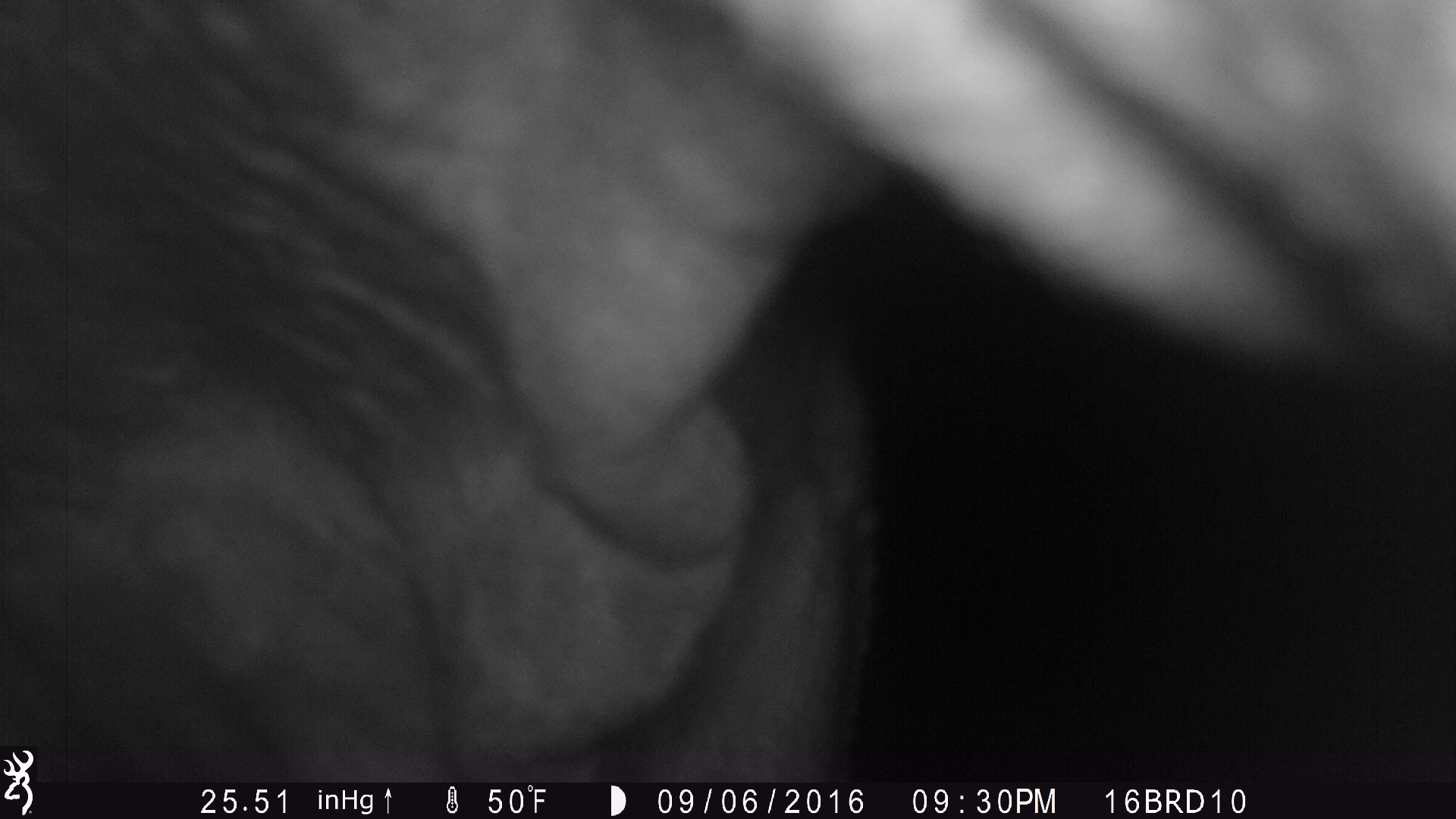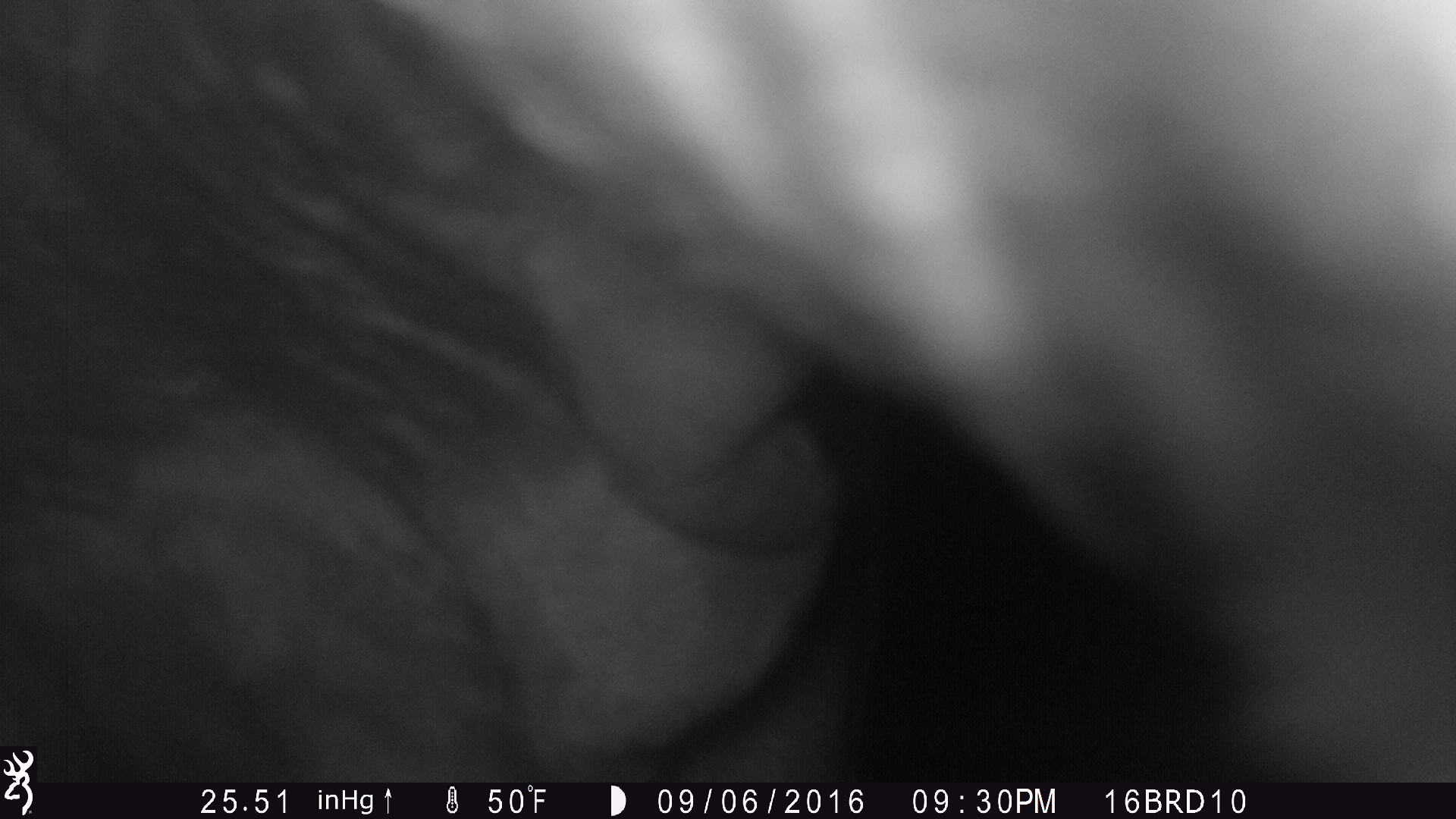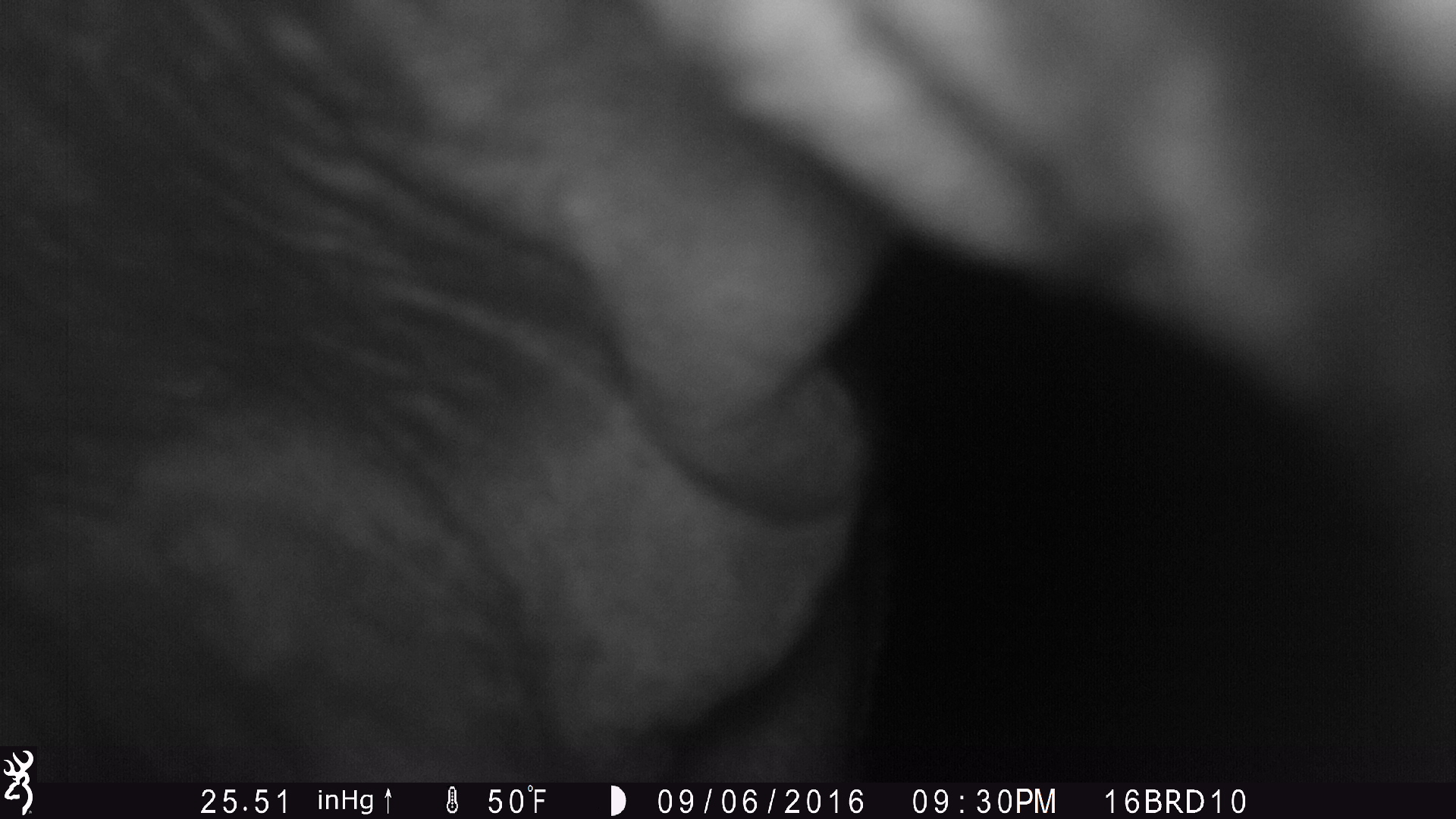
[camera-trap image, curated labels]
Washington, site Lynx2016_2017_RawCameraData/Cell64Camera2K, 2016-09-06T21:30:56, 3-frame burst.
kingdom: Animalia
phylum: Chordata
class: Mammalia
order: Artiodactyla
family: Bovidae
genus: Bos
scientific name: Bos taurus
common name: domestic cattle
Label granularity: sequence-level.